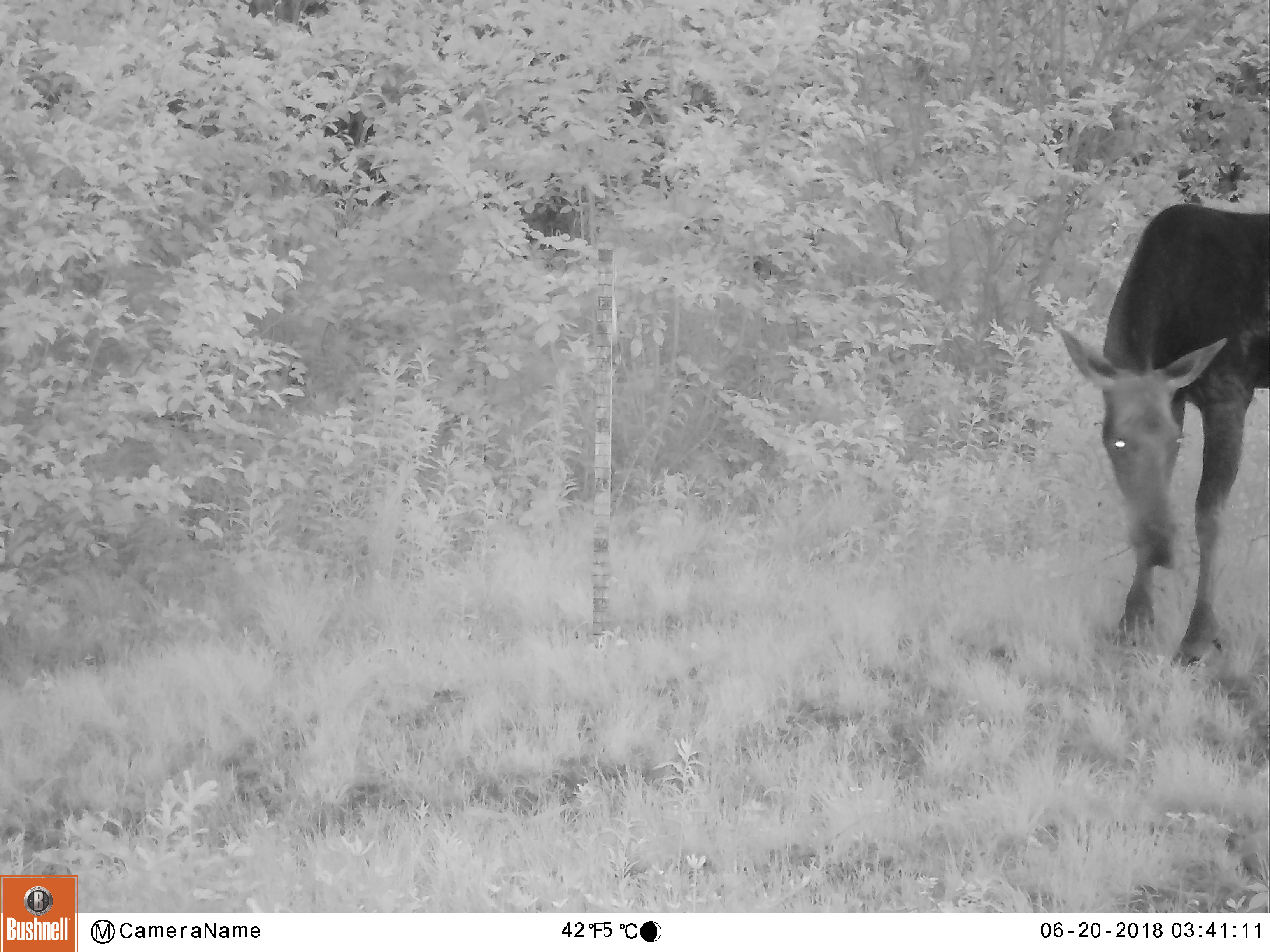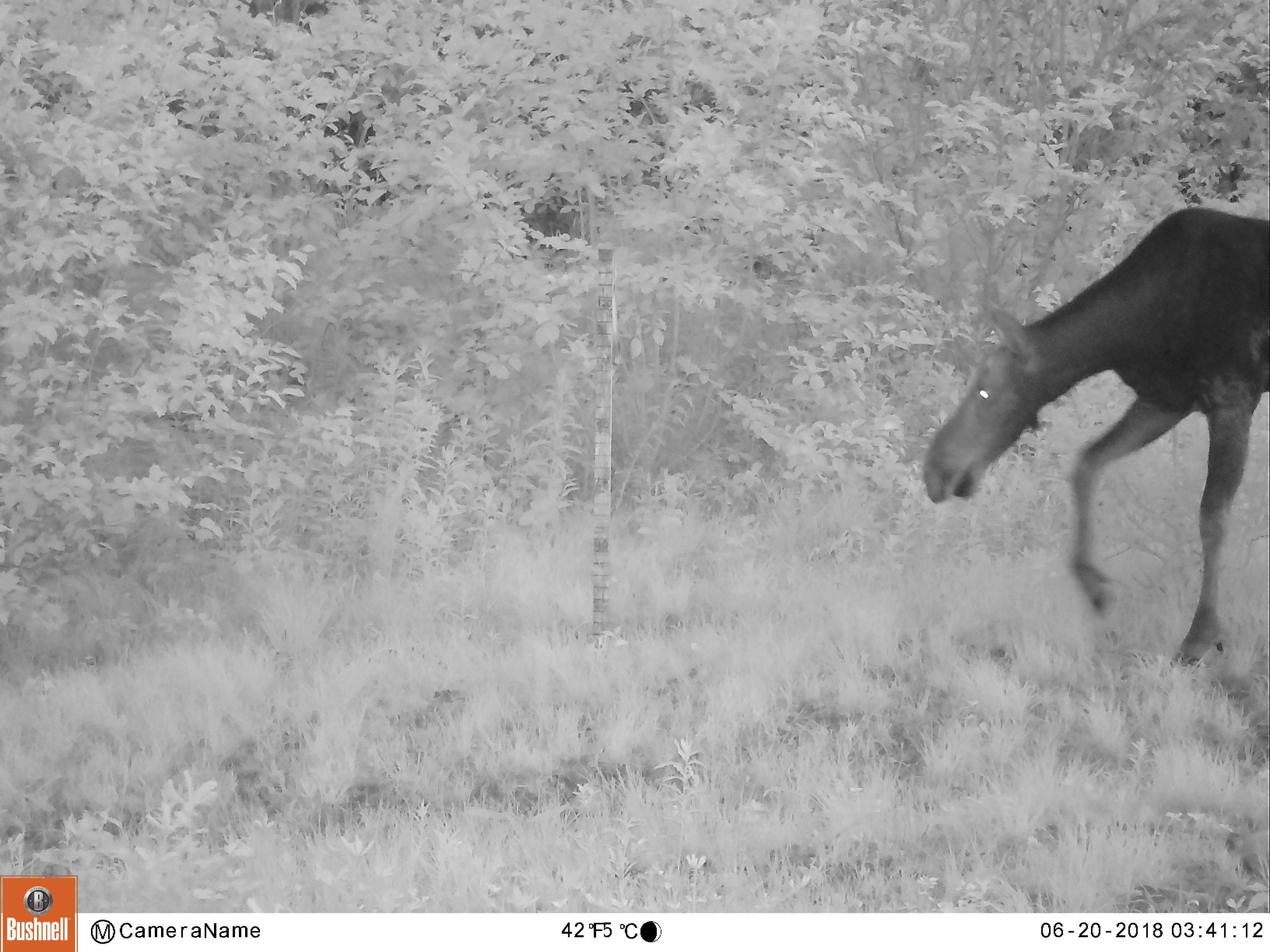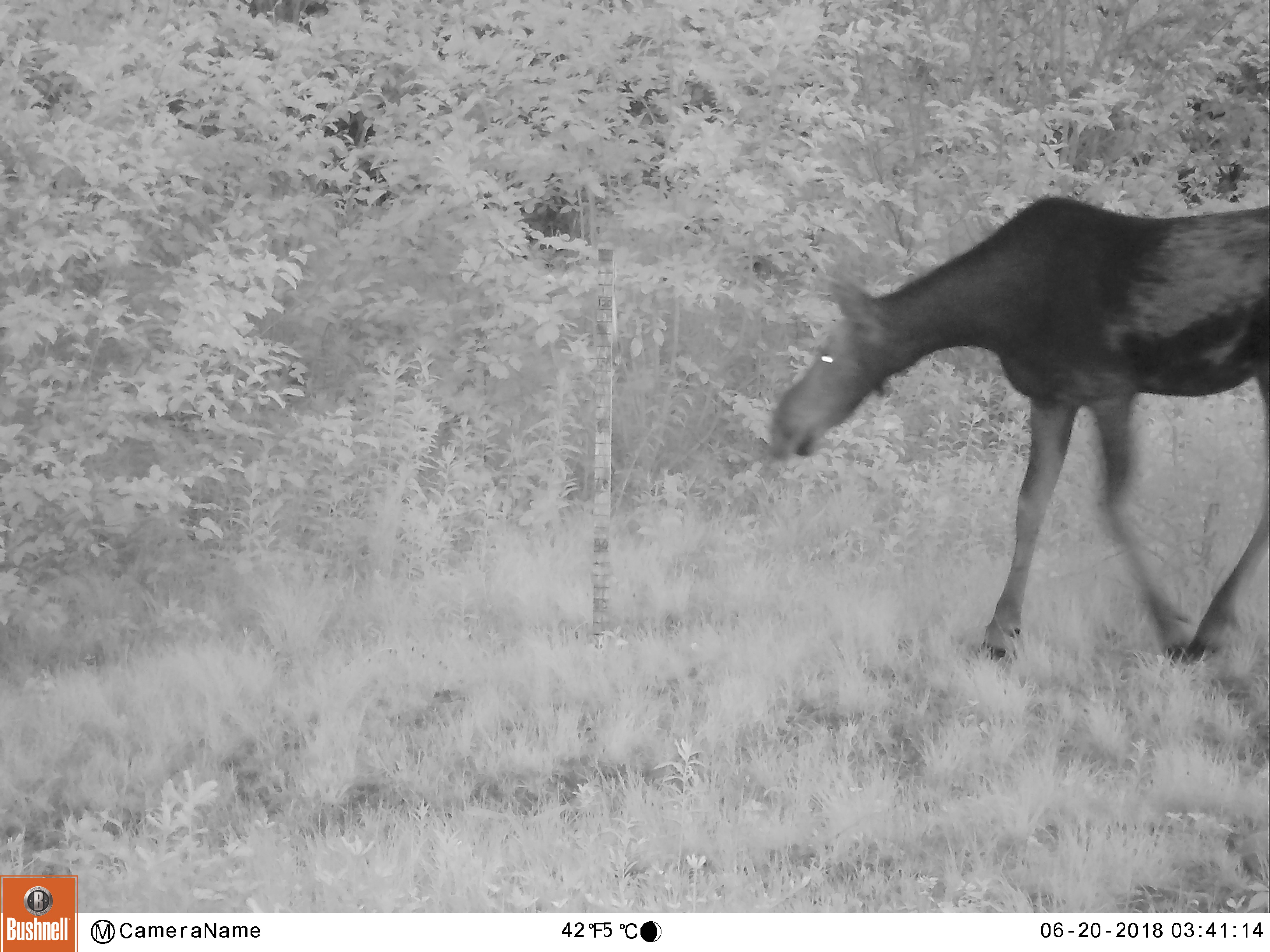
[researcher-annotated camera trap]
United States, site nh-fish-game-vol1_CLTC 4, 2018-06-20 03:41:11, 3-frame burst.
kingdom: Animalia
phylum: Chordata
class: Mammalia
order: Artiodactyla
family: Cervidae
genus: Alces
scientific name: Alces alces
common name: moose